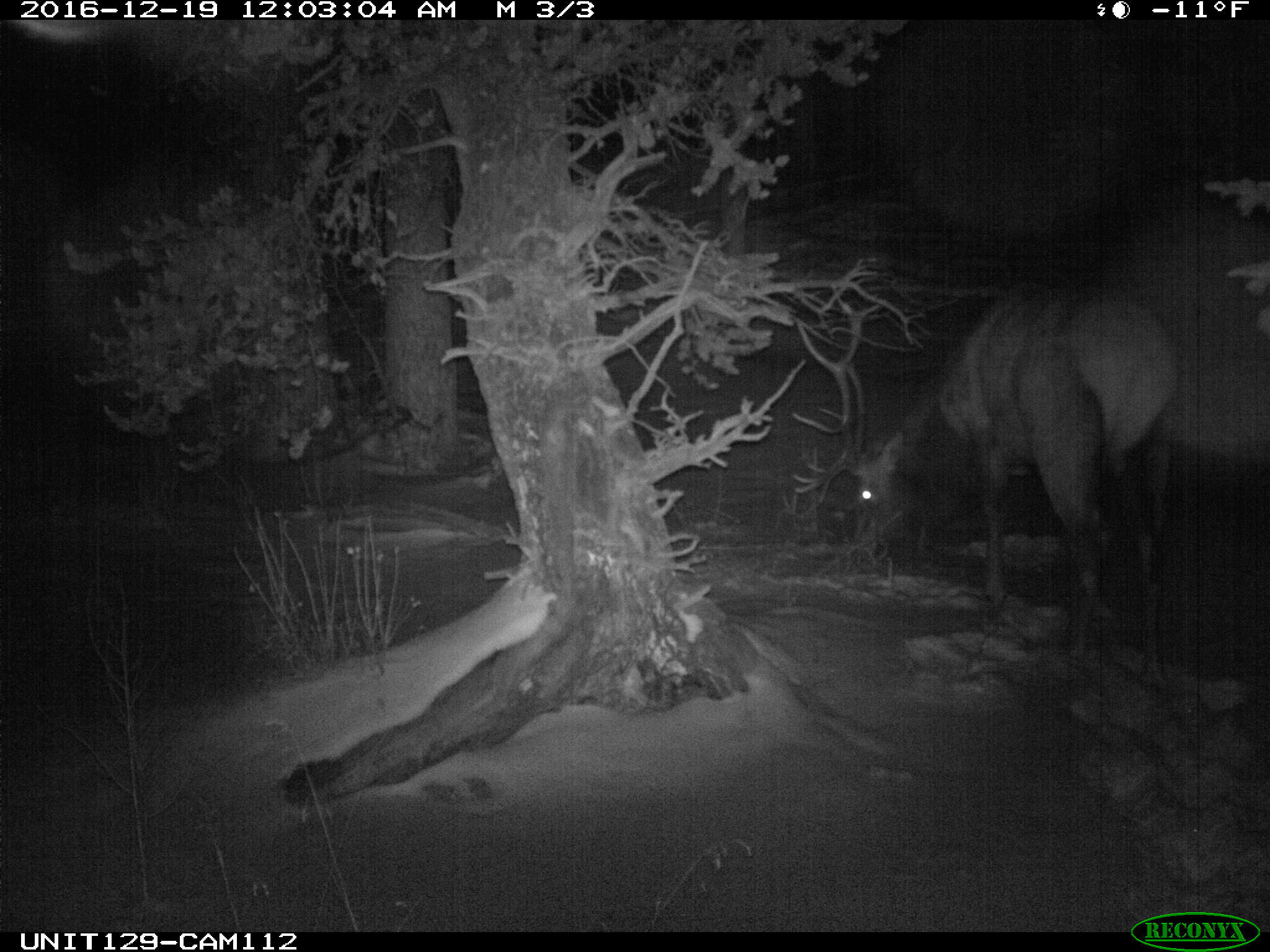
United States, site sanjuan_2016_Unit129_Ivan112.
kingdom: Animalia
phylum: Chordata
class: Mammalia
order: Artiodactyla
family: Cervidae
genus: Cervus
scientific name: Cervus elaphus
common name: red deer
Cervus elaphus (red deer).